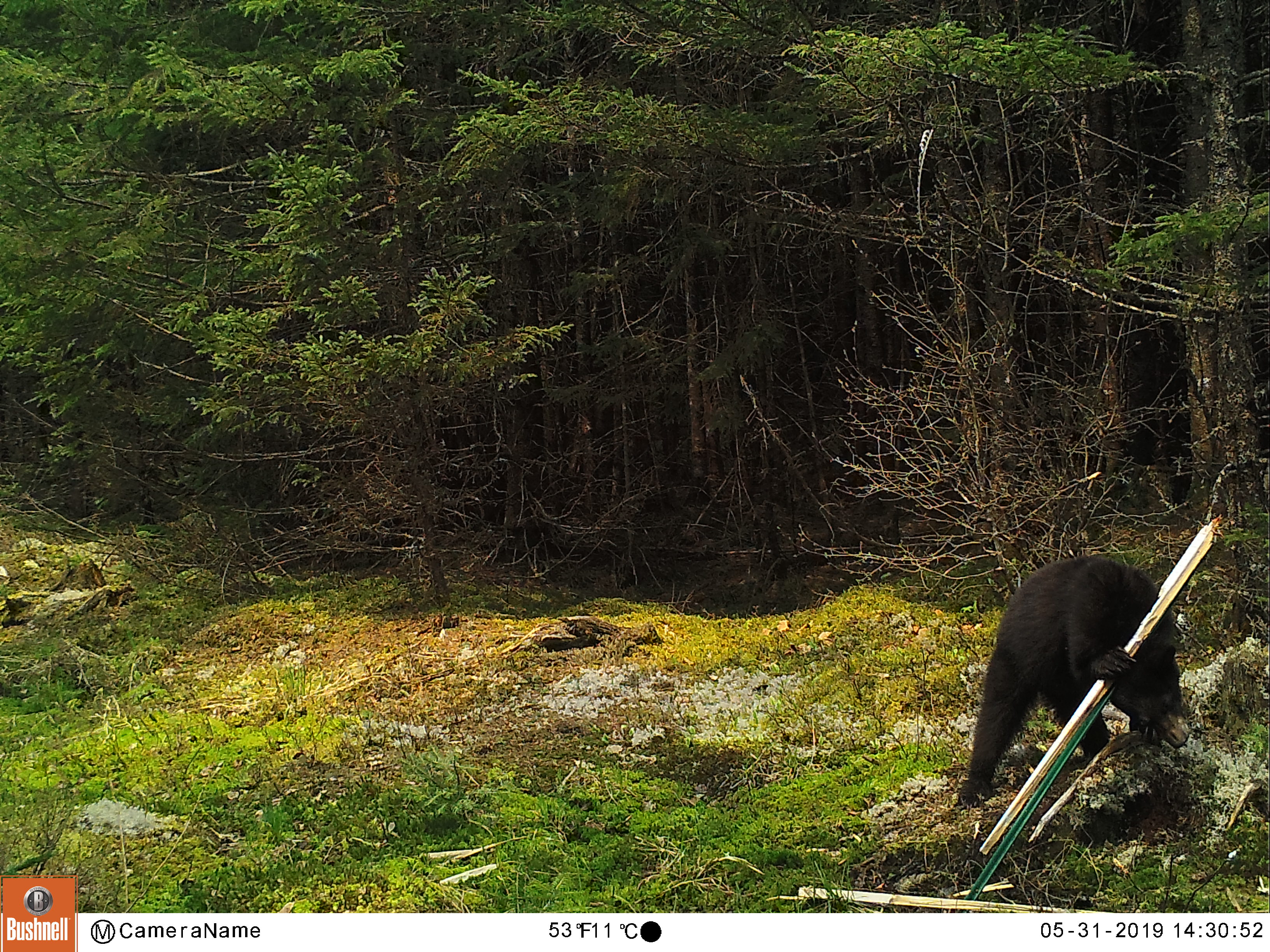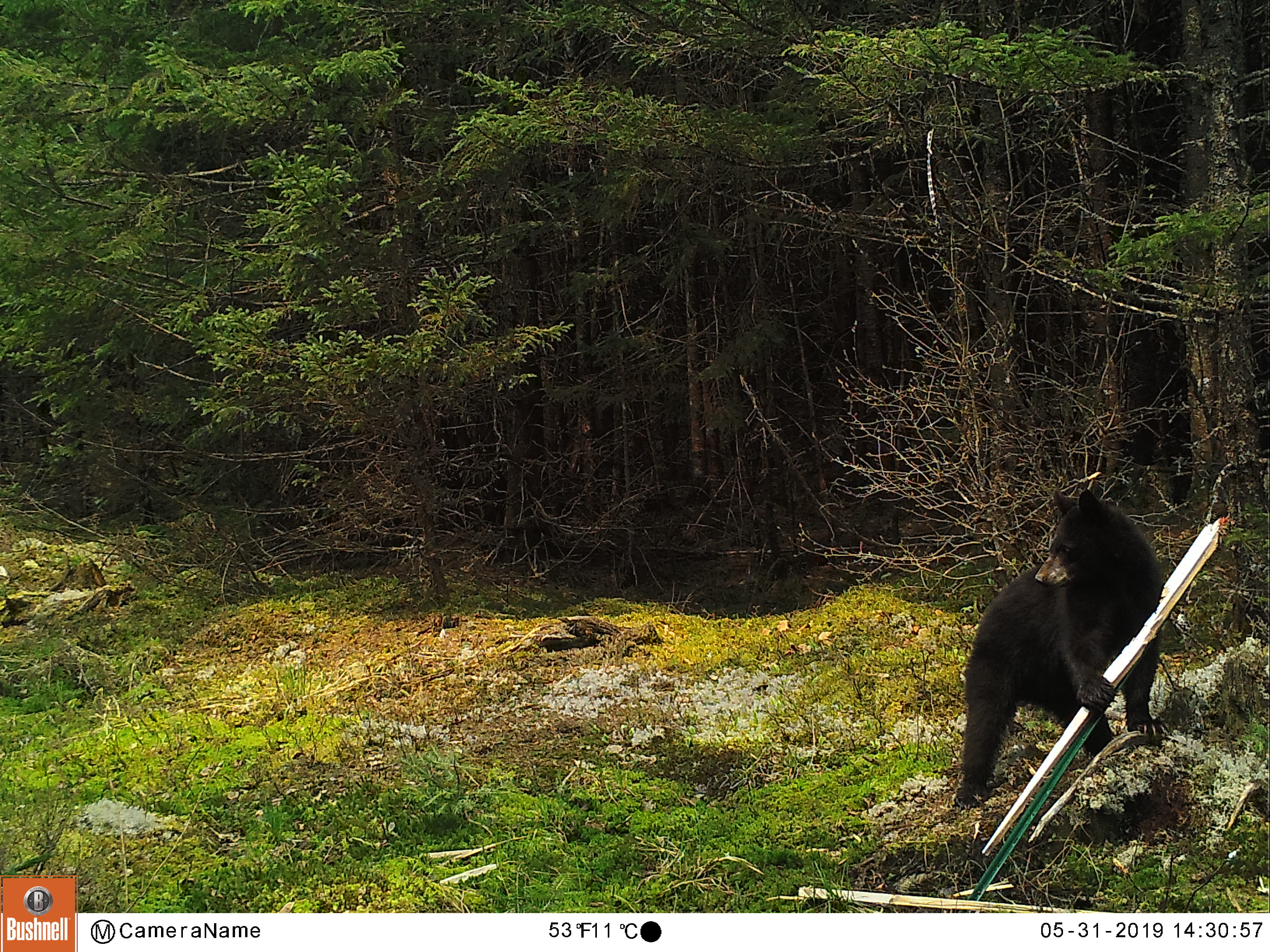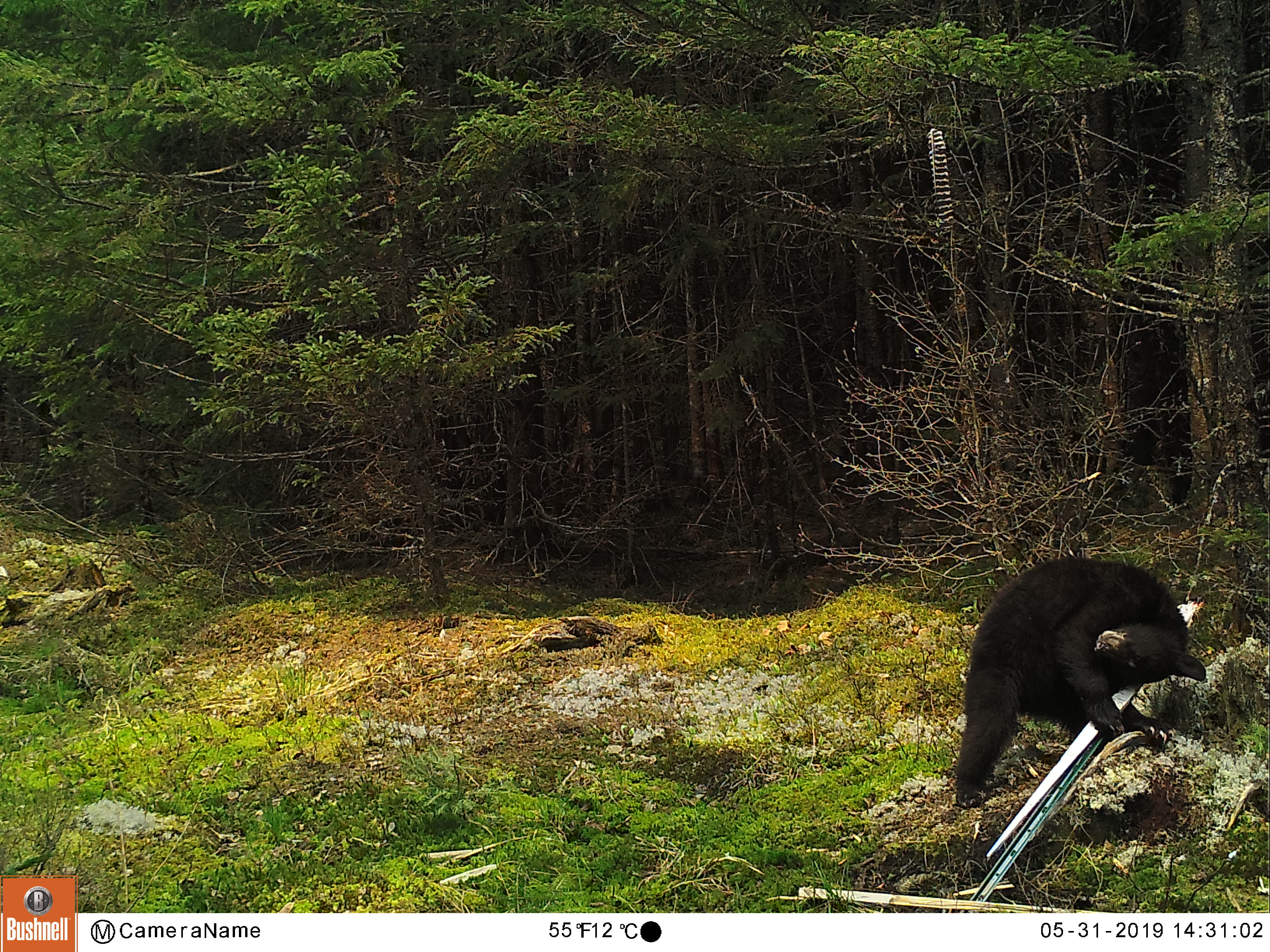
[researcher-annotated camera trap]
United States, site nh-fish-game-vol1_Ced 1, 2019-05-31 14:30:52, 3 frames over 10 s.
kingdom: Animalia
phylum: Chordata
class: Mammalia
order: Carnivora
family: Ursidae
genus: Ursus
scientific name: Ursus americanus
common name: black bear